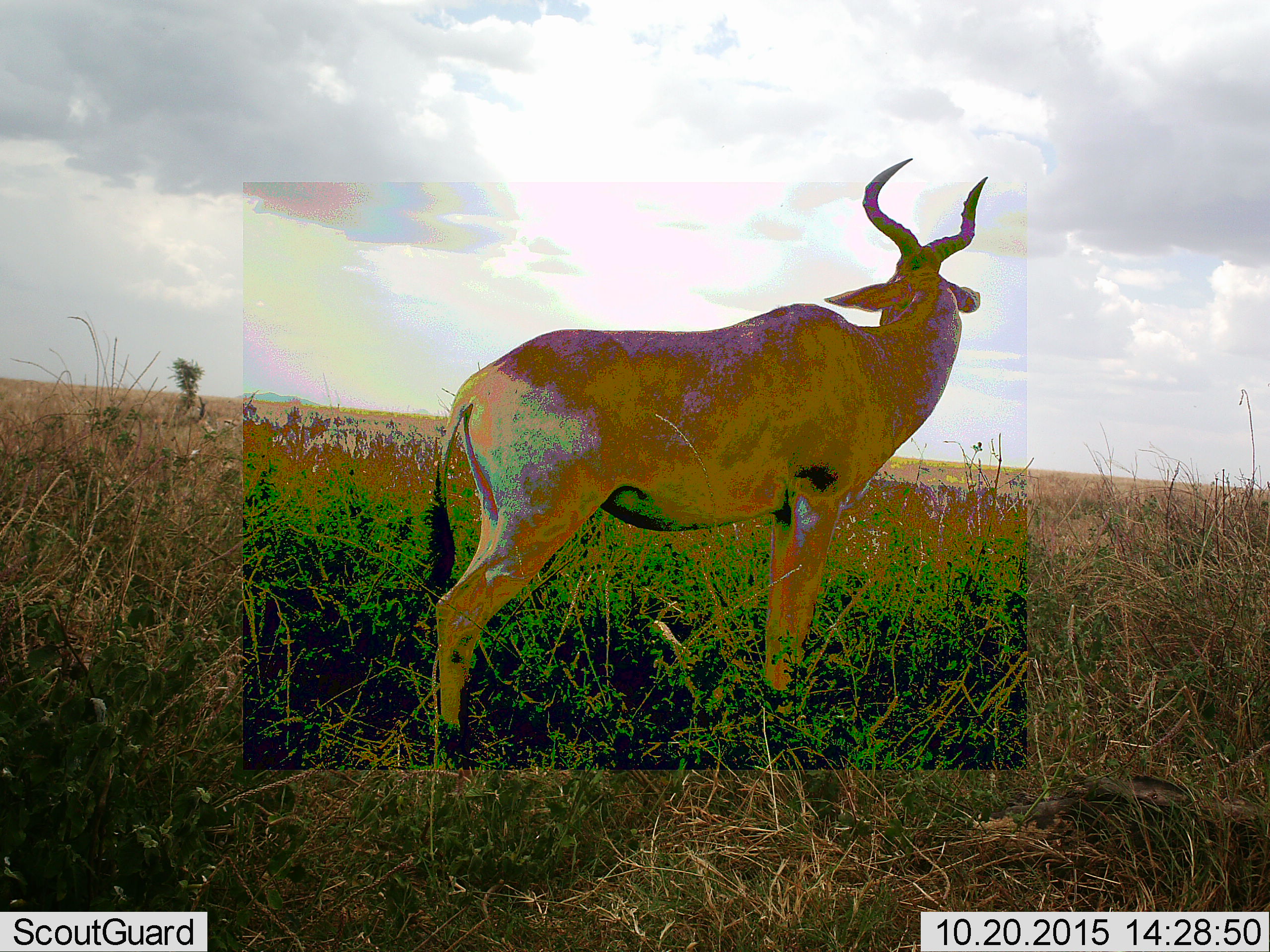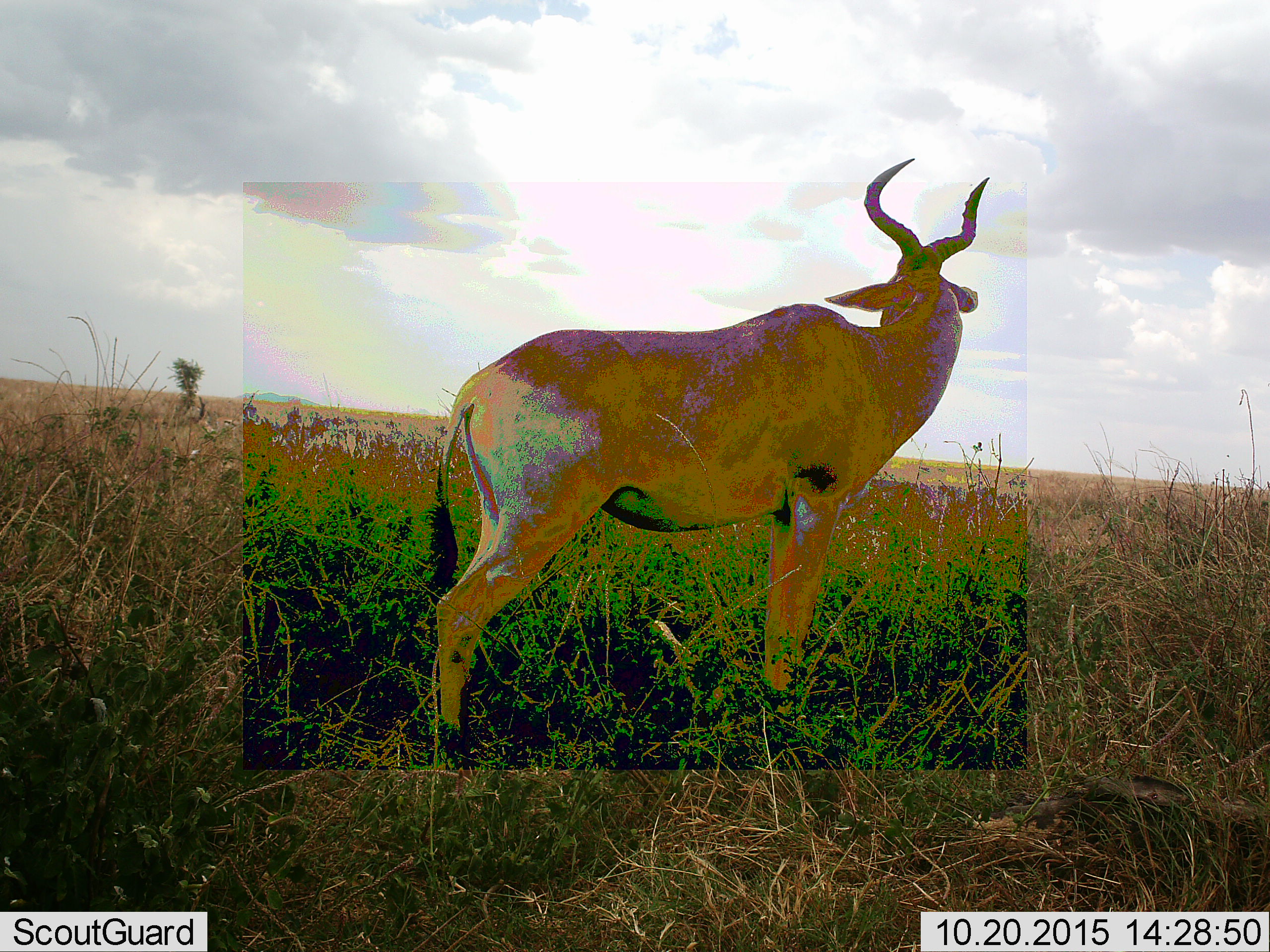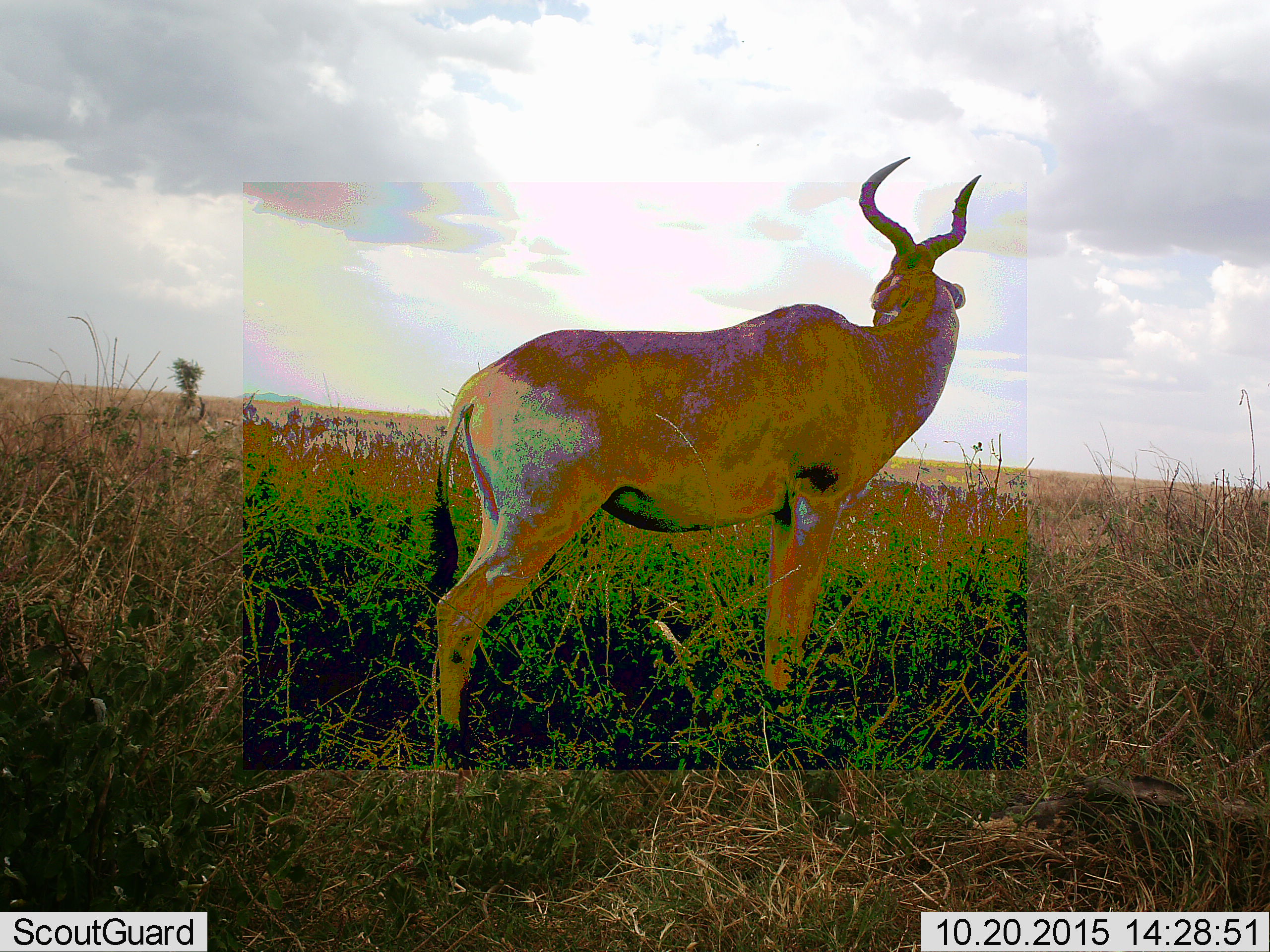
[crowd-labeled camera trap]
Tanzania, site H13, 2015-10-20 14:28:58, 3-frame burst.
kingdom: Animalia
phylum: Chordata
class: Mammalia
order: Artiodactyla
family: Bovidae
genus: Alcelaphus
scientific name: Alcelaphus buselaphus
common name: hartebeest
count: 1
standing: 100%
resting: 0%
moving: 0%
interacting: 0%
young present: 0%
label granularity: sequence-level